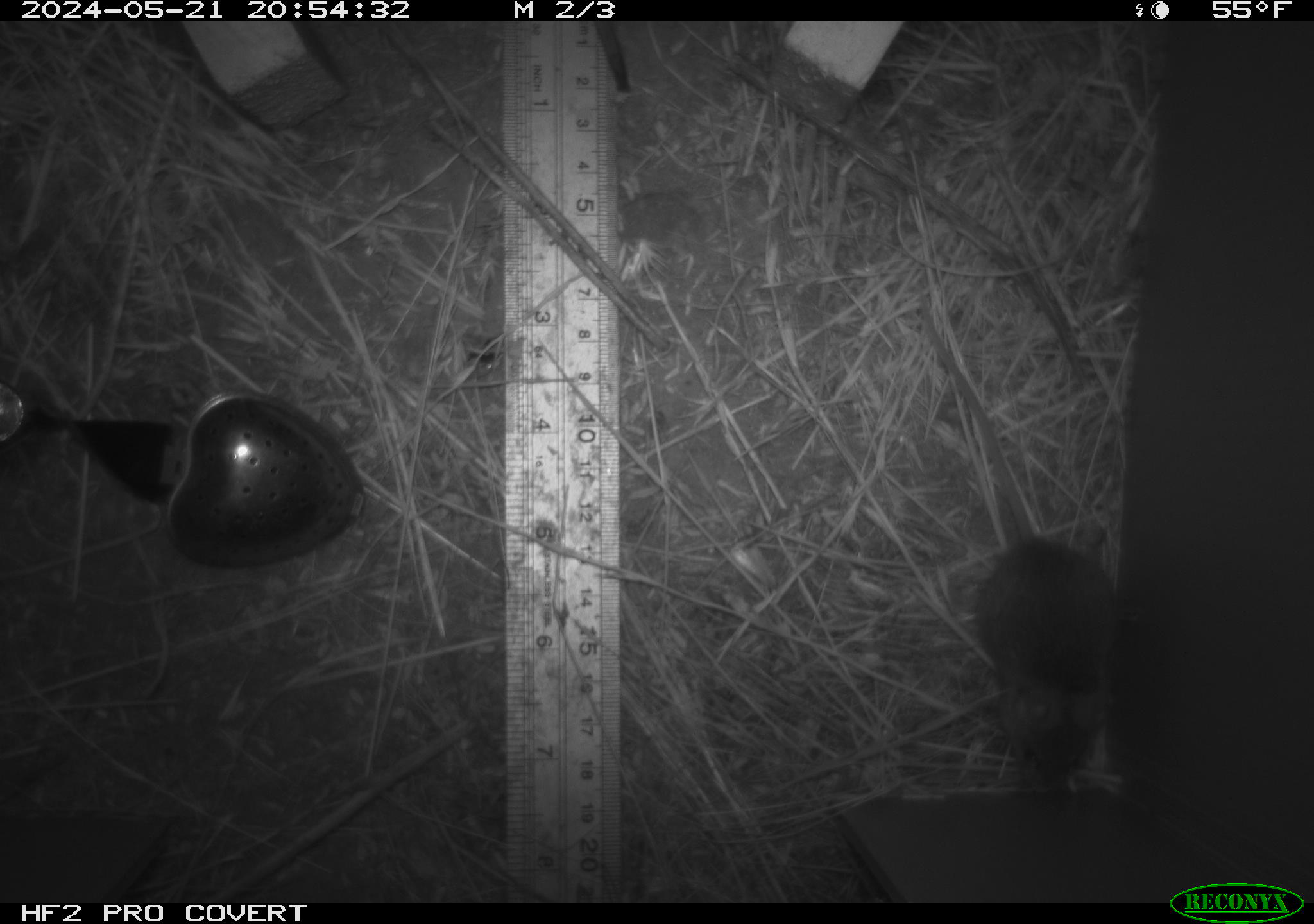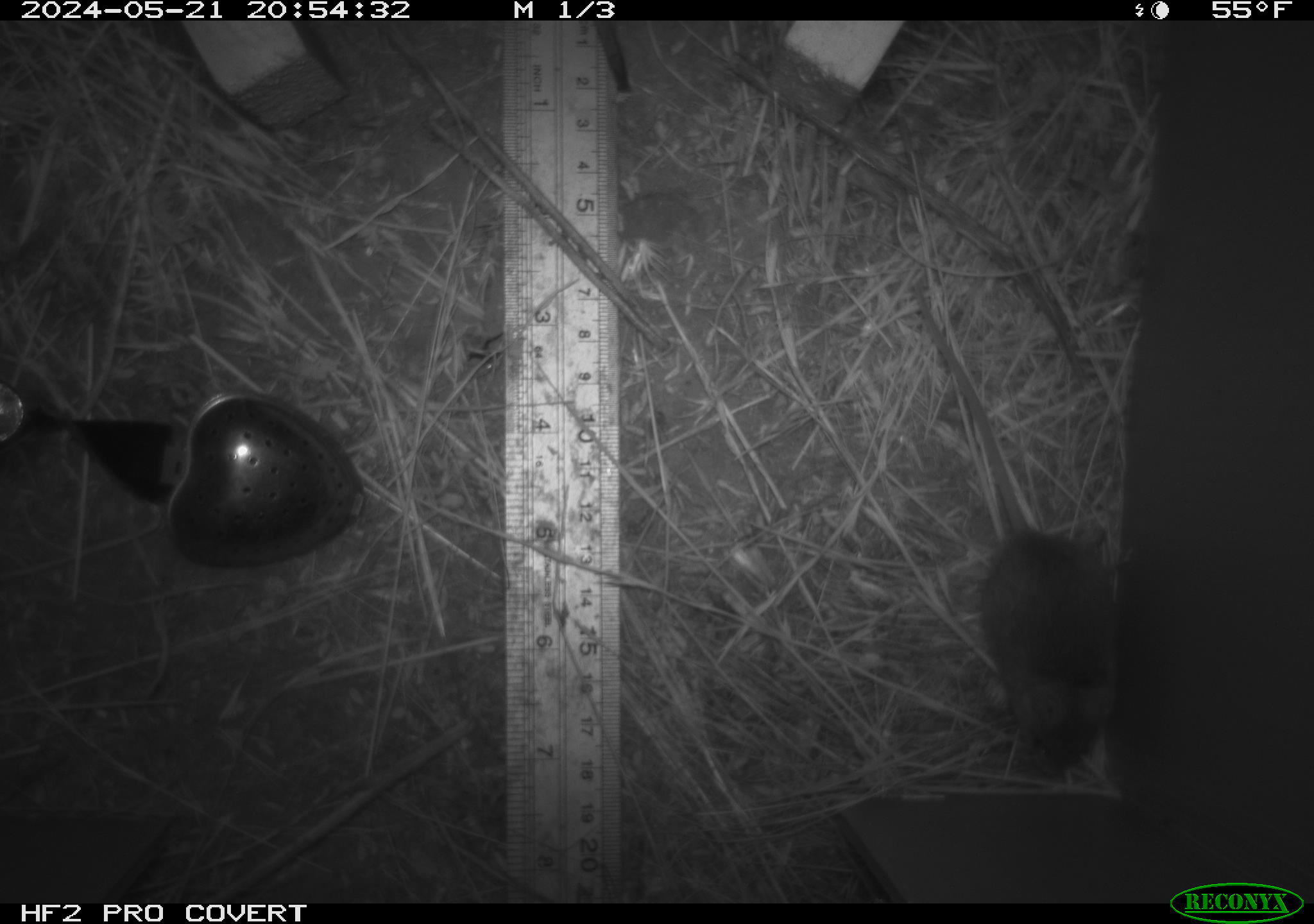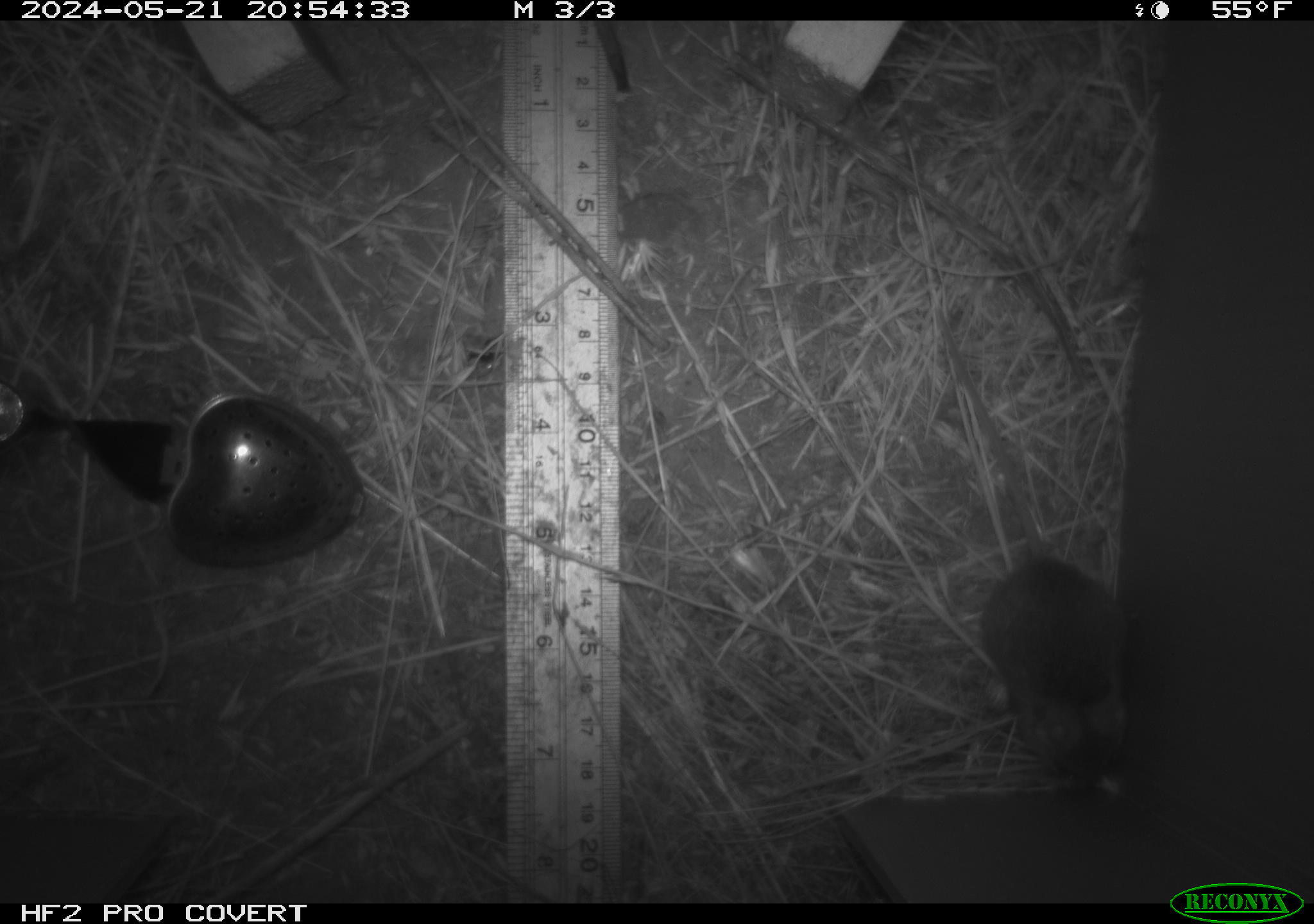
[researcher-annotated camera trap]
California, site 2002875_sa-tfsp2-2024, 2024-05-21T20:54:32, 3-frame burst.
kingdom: Animalia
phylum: Chordata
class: Mammalia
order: Rodentia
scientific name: Rodentia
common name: mouse species